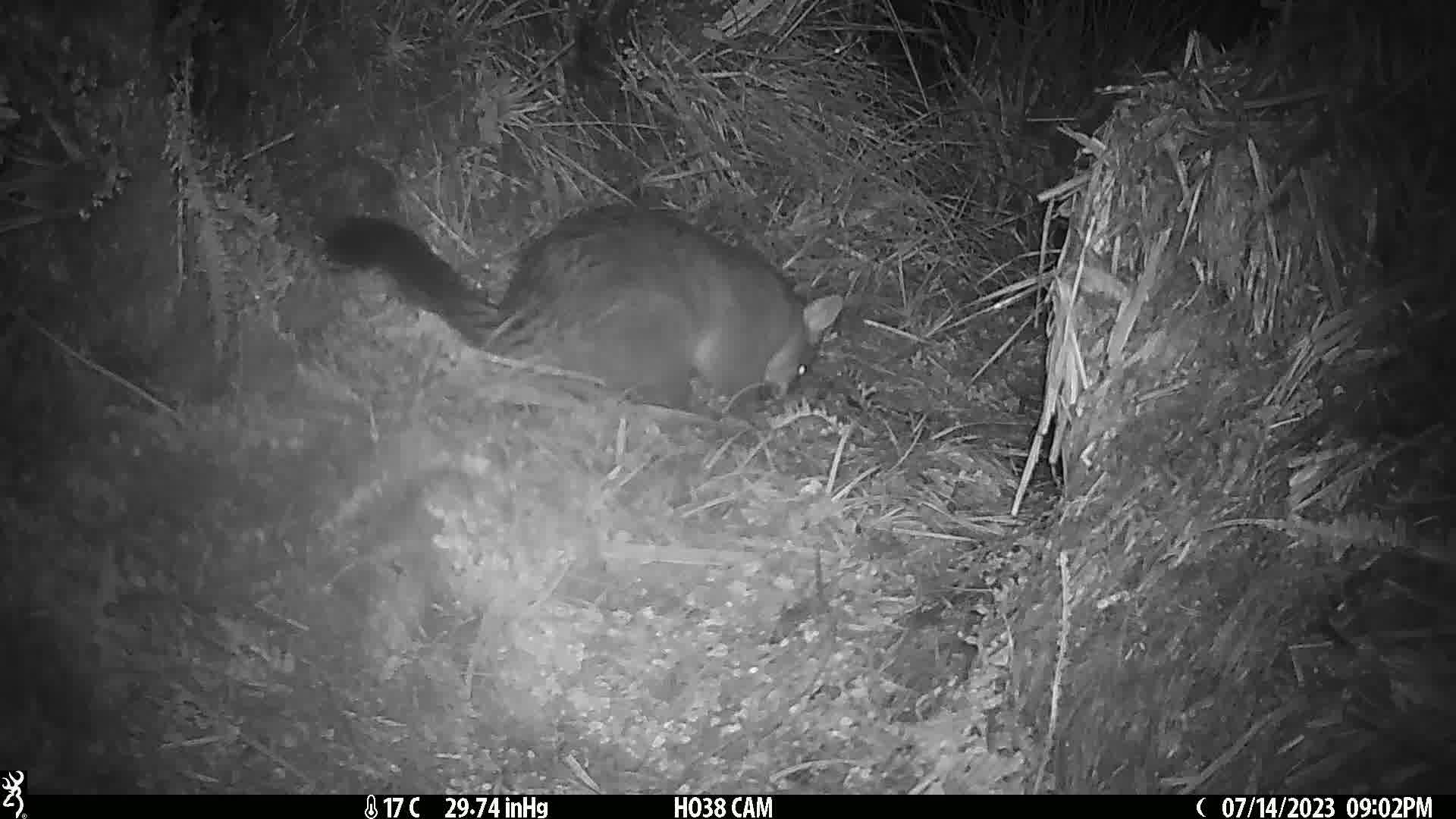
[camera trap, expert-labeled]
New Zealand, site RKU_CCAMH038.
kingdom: Animalia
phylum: Chordata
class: Mammalia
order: Diprotodontia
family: Phalangeridae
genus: Trichosurus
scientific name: Trichosurus vulpecula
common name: common brushtail possum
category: possum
Possum (common brushtail possum) (Trichosurus vulpecula).